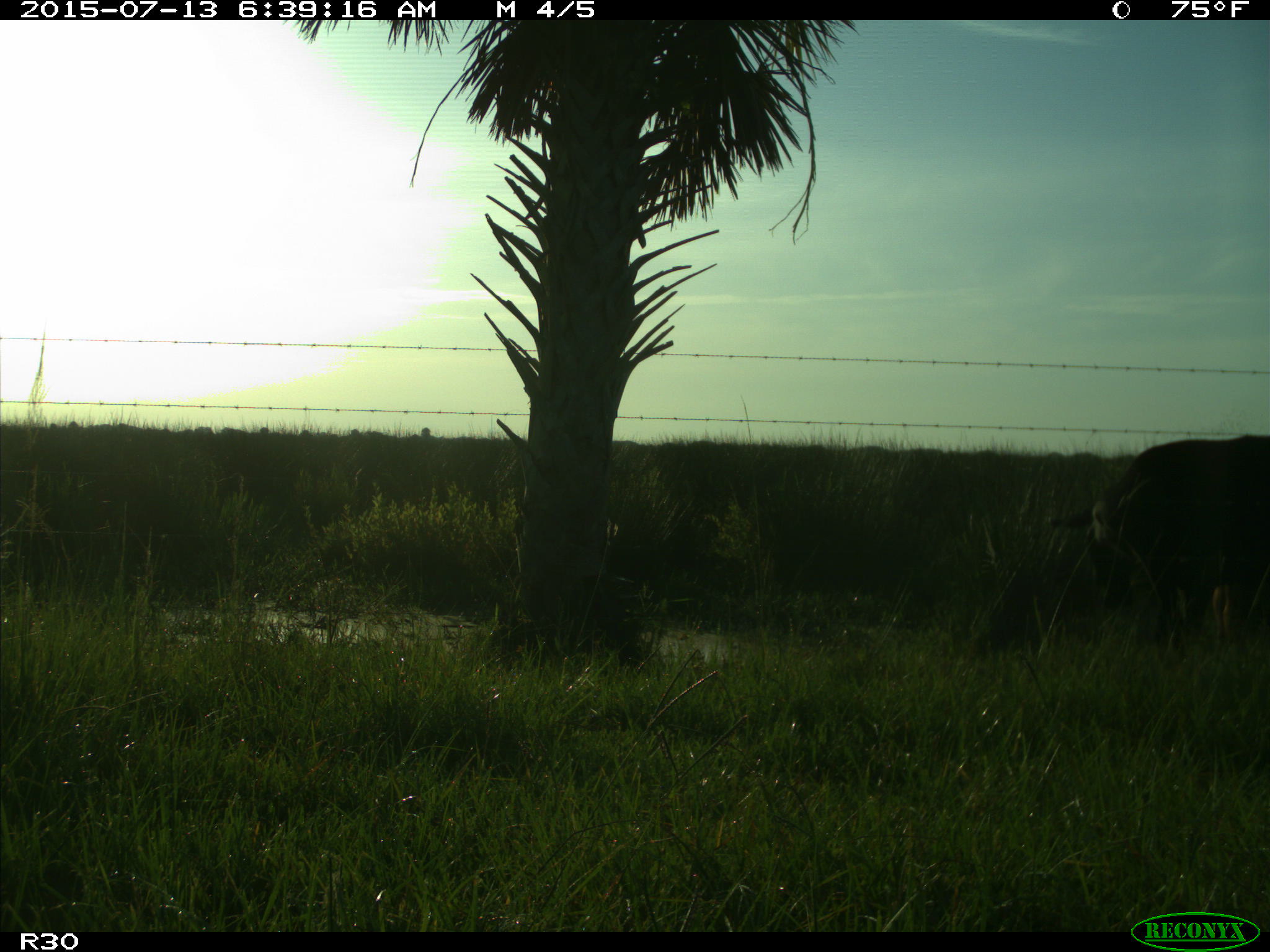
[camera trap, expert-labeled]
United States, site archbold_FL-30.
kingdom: Animalia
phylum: Chordata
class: Mammalia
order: Artiodactyla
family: Bovidae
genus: Bos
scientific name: Bos taurus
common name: domestic cow